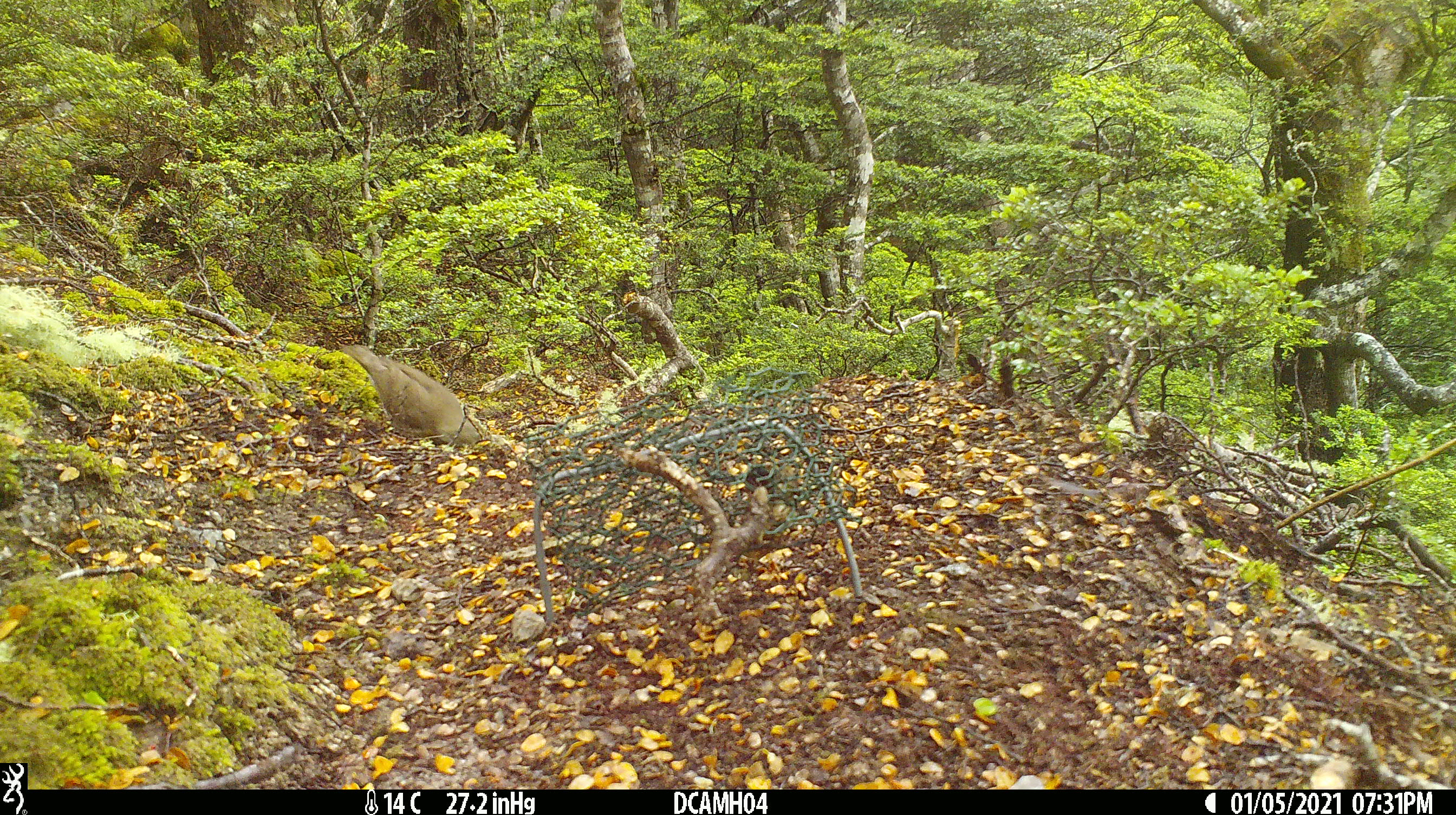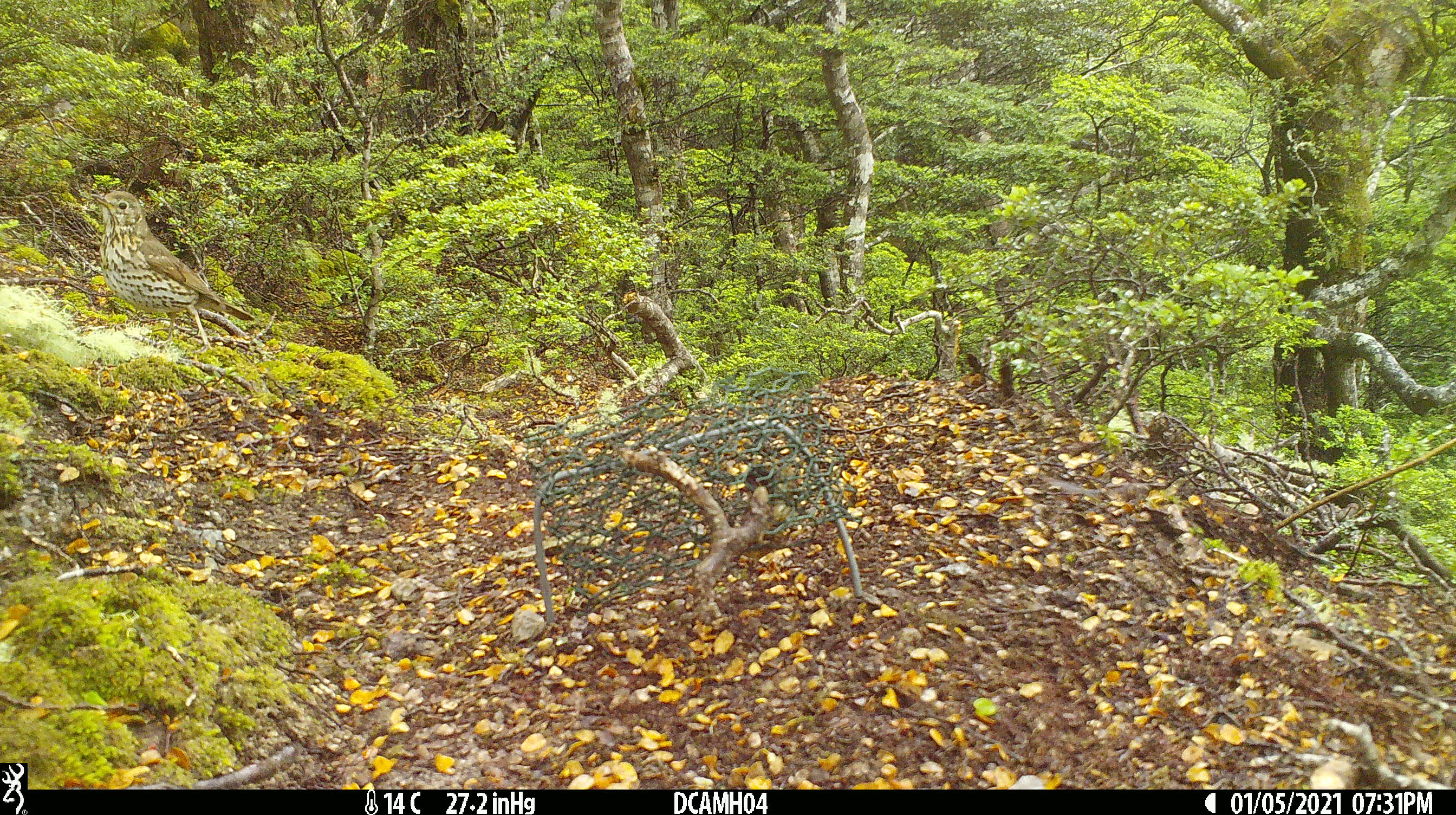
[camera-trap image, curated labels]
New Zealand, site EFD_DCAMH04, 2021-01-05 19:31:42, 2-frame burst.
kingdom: Animalia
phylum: Chordata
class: Aves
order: Passeriformes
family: Turdidae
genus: Turdus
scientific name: Turdus philomelos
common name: song thrush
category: thrush